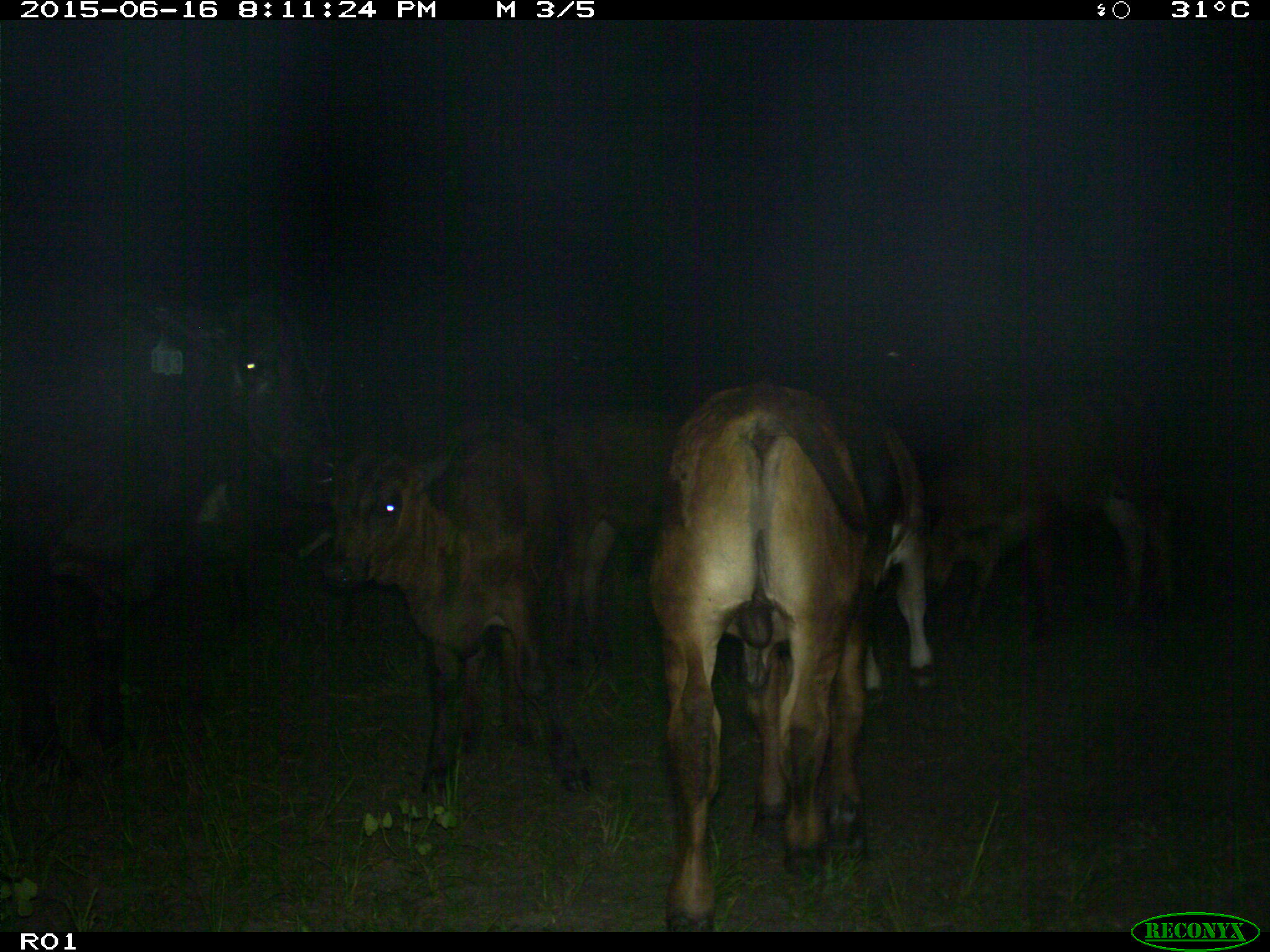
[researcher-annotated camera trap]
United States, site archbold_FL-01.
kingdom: Animalia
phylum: Chordata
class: Mammalia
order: Artiodactyla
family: Bovidae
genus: Bos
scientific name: Bos taurus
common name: domestic cow